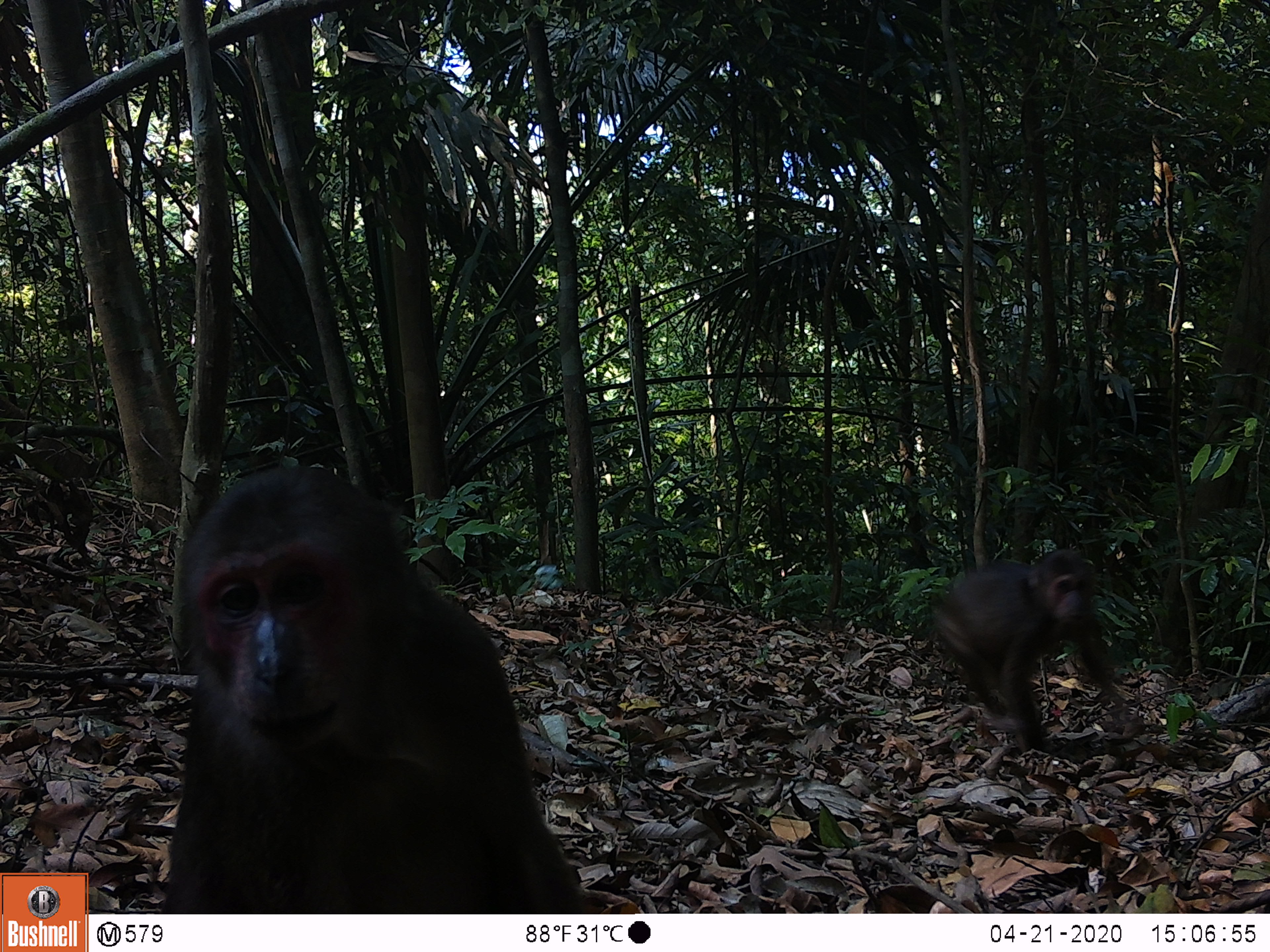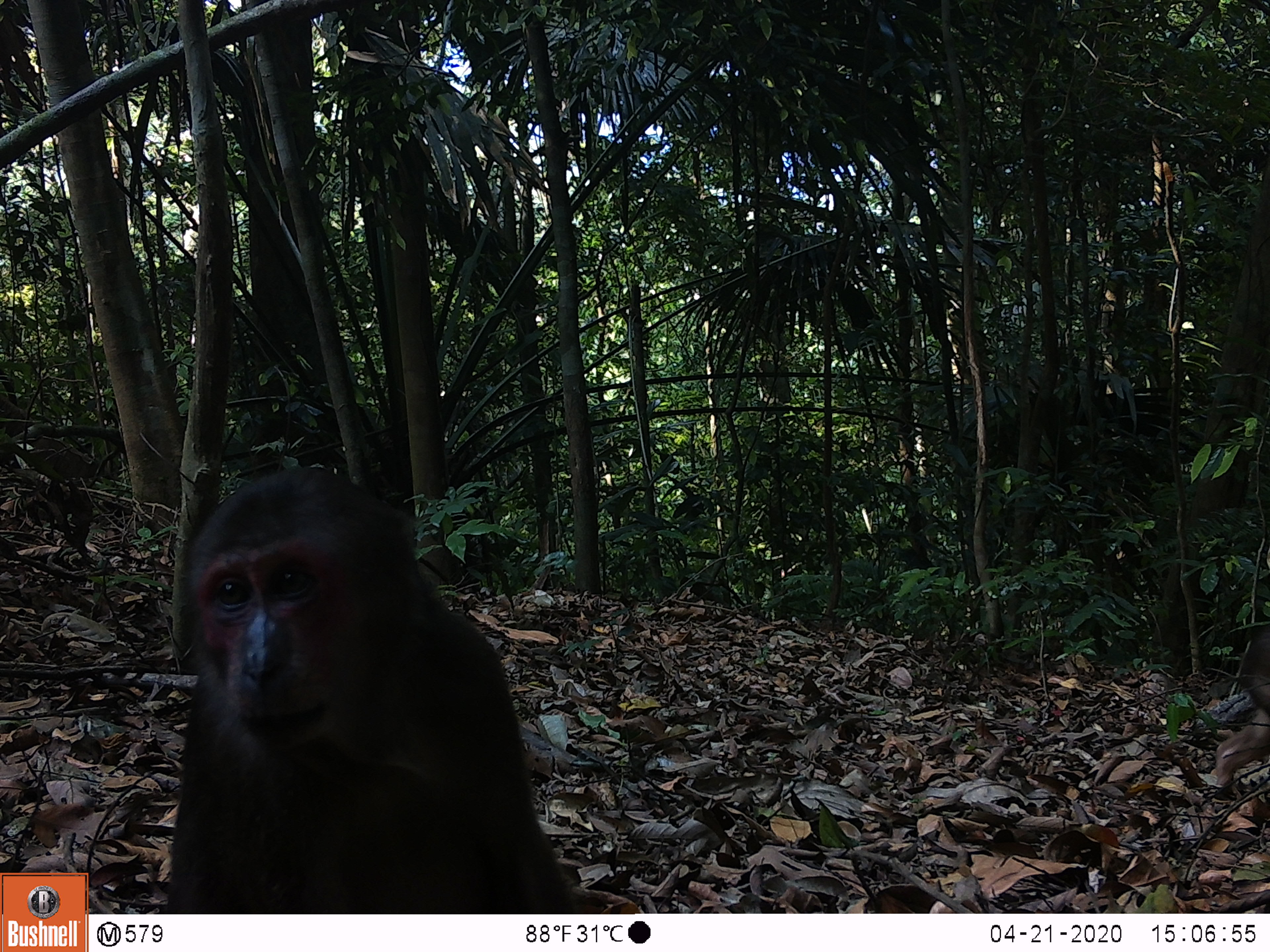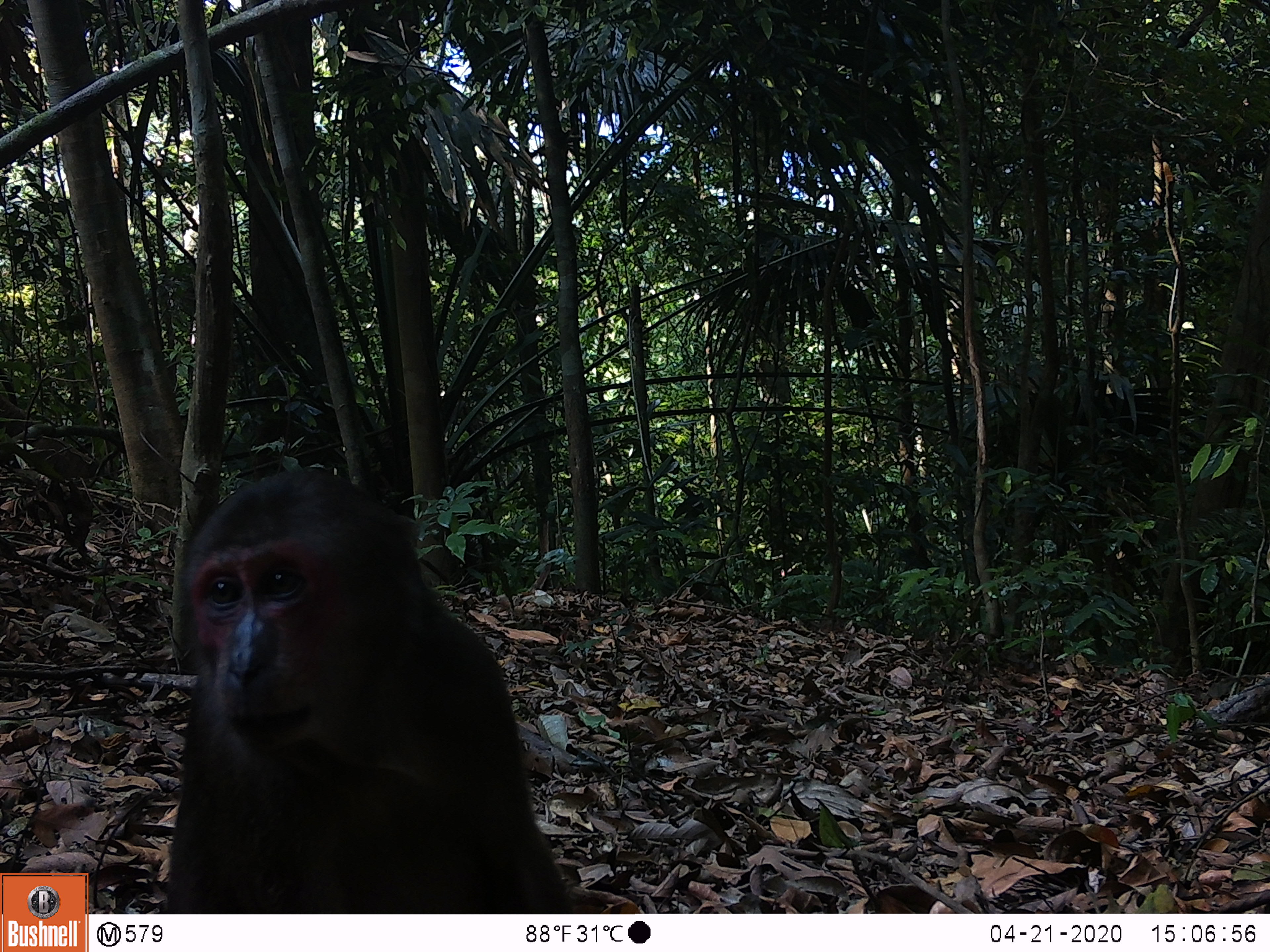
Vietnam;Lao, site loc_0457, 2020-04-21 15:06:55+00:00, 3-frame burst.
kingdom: Animalia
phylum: Chordata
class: Mammalia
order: Primates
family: Cercopithecidae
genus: Macaca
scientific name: Macaca arctoides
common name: stump-tailed macaque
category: stump tailed macaque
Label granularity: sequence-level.